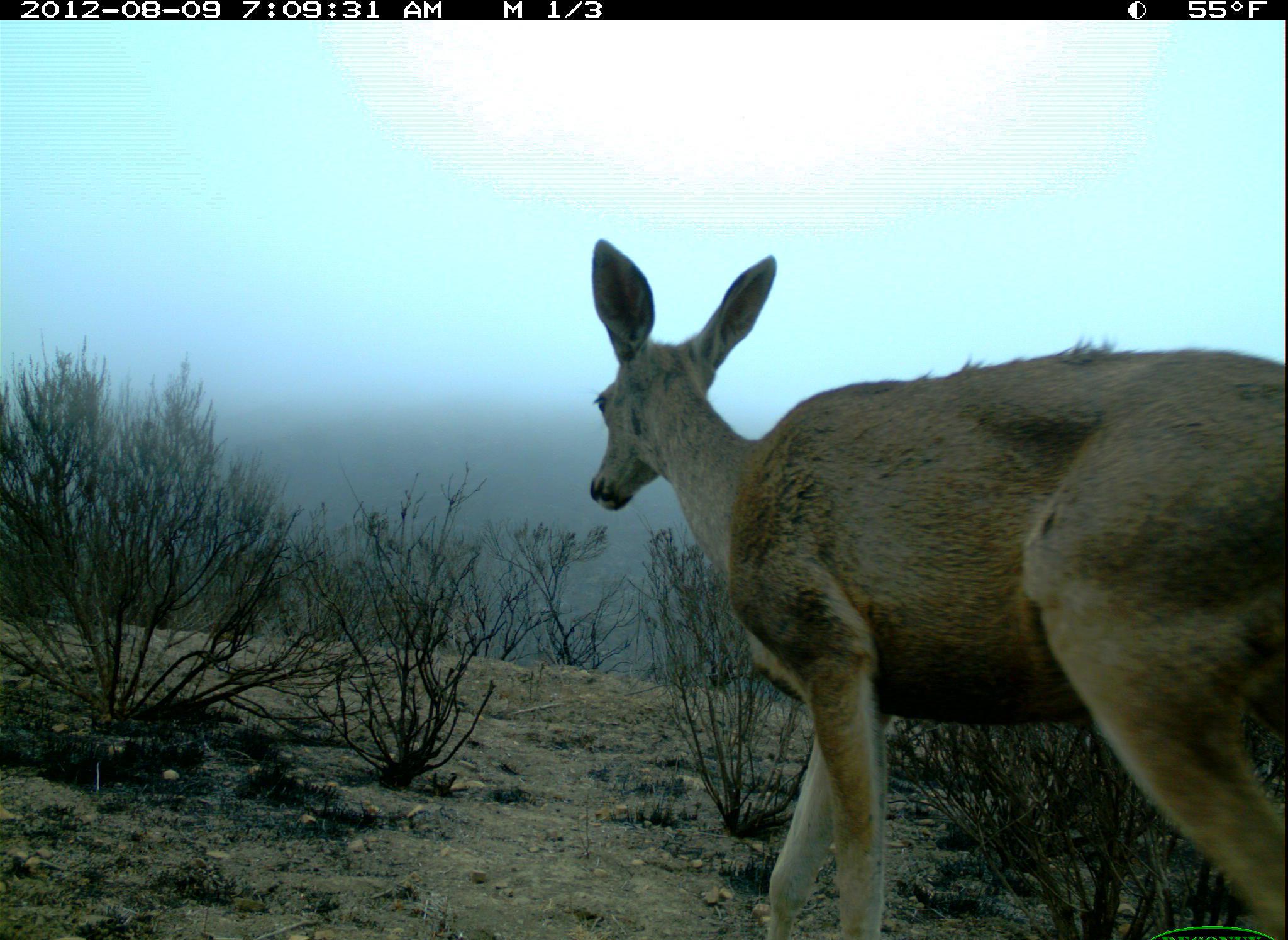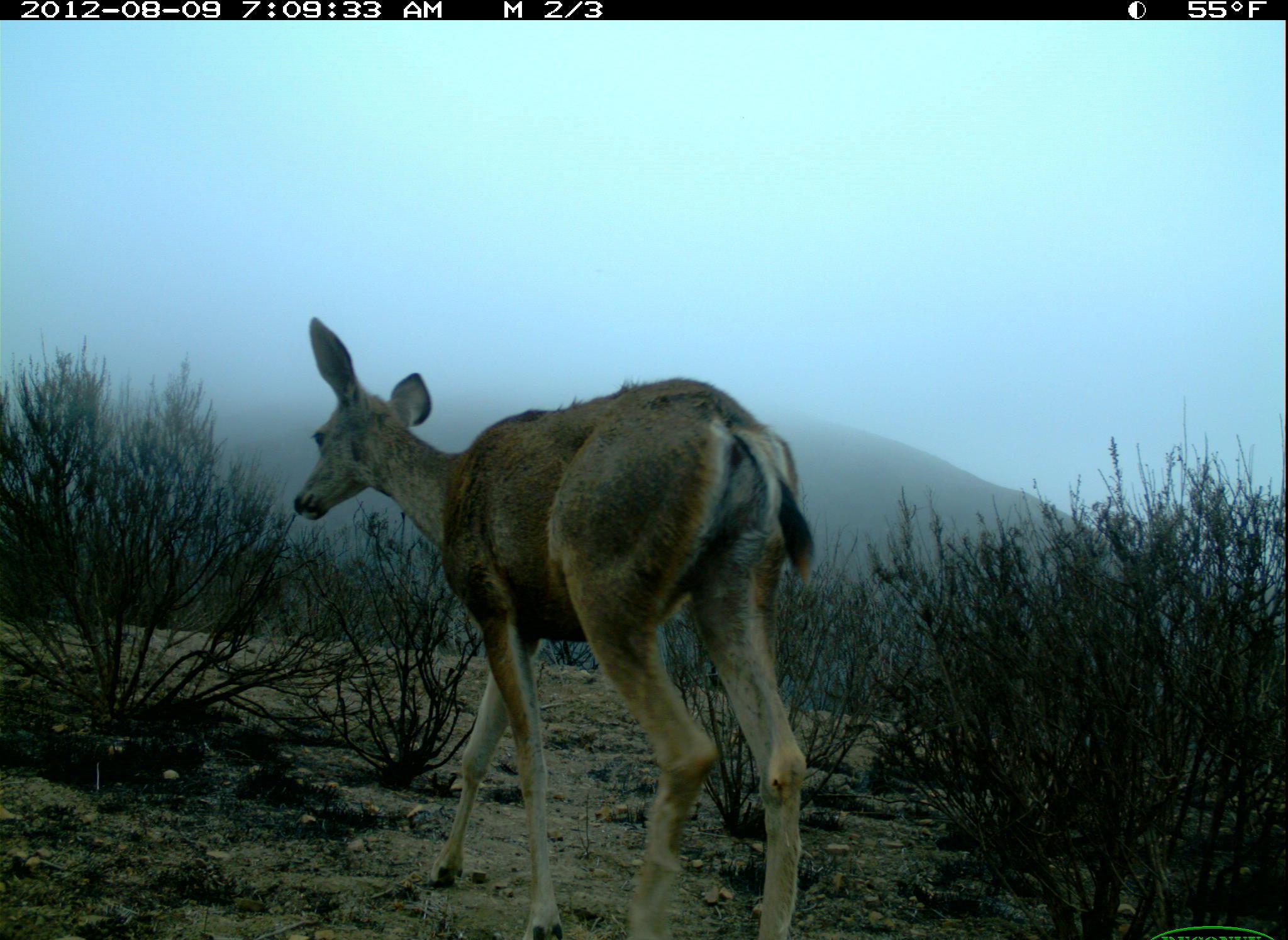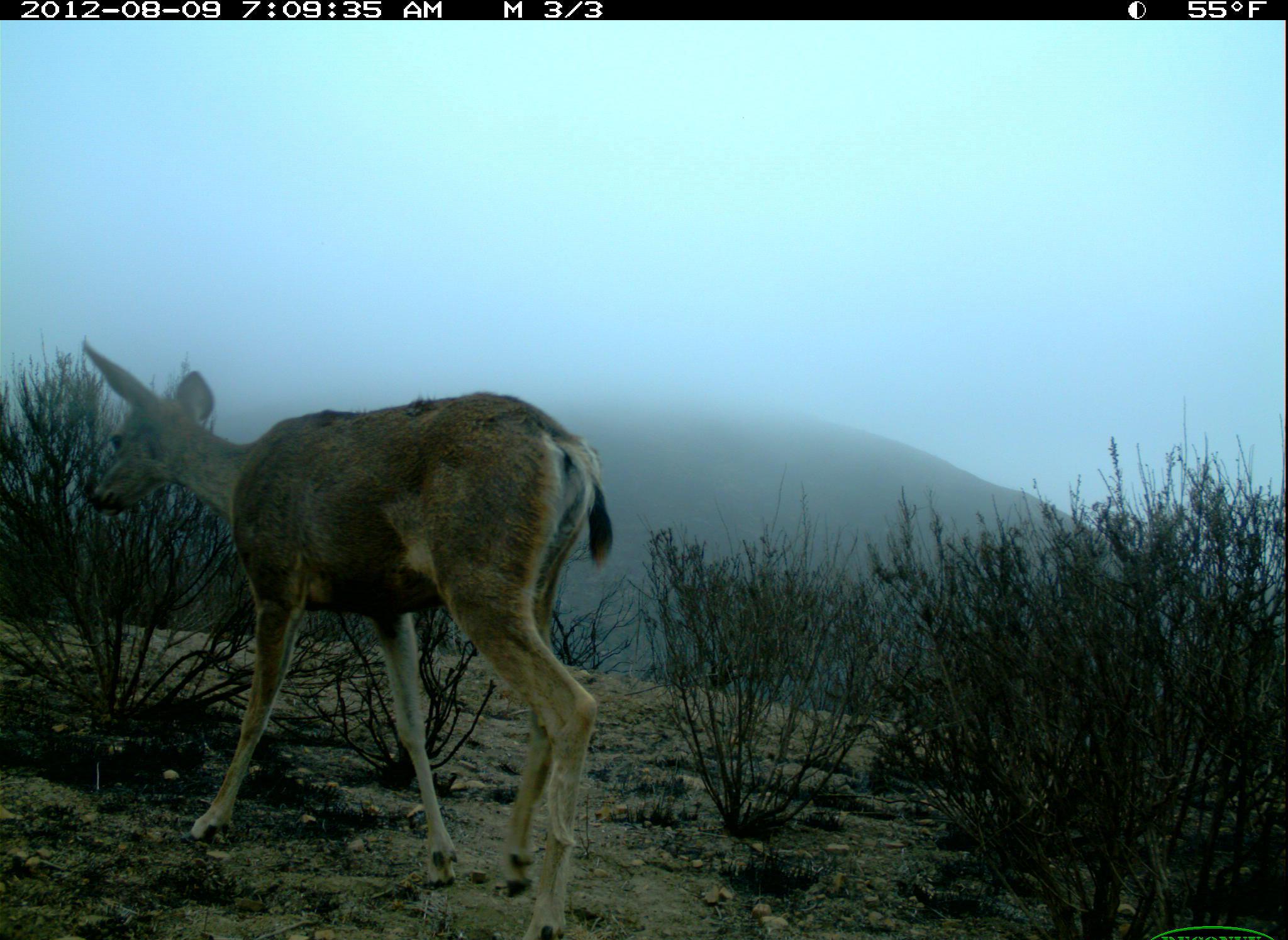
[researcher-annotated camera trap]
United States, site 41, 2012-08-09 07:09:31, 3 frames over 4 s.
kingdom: Animalia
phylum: Chordata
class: Mammalia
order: Artiodactyla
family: Cervidae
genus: Odocoileus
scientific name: Odocoileus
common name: deer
Deer (Odocoileus).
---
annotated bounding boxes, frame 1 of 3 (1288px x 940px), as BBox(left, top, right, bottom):
deer: BBox(588, 236, 1288, 940)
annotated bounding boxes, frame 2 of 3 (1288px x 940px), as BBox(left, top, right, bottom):
deer: BBox(290, 313, 818, 940)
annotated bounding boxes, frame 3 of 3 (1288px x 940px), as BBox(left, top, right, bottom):
deer: BBox(82, 341, 616, 938)